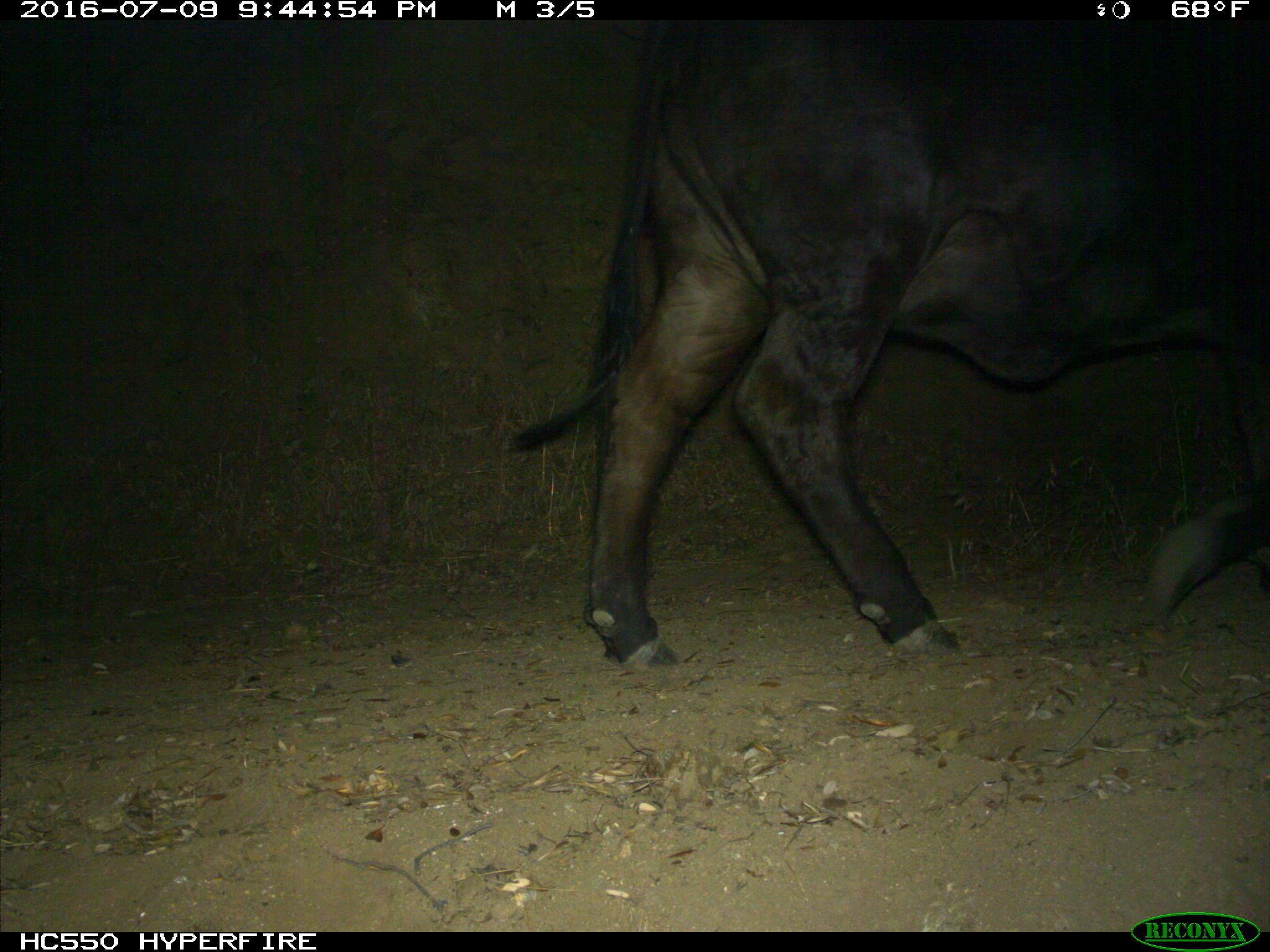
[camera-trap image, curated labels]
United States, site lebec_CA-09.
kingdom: Animalia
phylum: Chordata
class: Mammalia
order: Artiodactyla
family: Bovidae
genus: Bos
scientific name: Bos taurus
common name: domestic cow